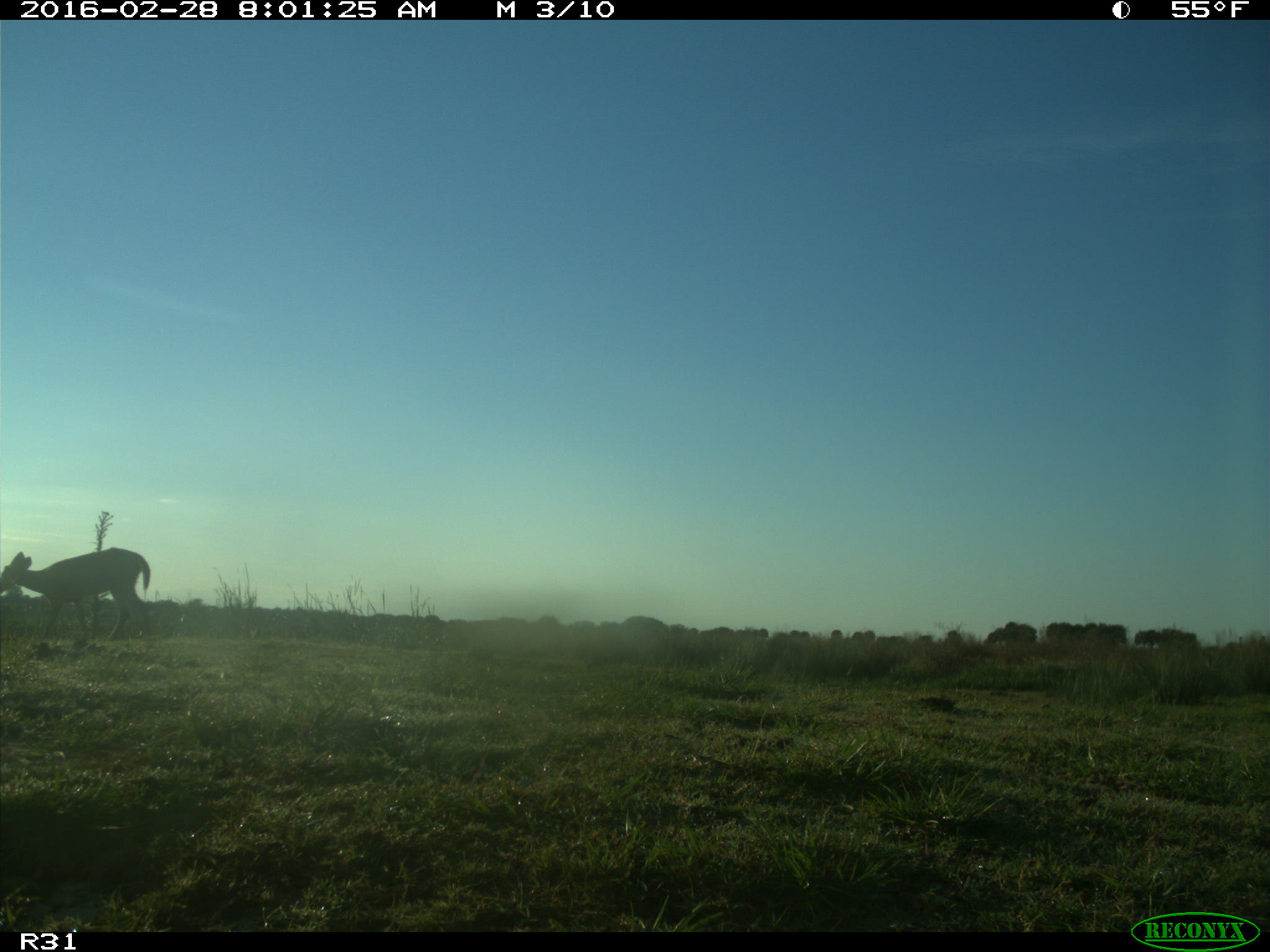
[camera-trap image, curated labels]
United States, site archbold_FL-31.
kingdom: Animalia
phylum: Chordata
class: Mammalia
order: Artiodactyla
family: Cervidae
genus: Odocoileus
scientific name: Odocoileus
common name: deer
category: unidentified deer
Unidentified deer (deer) (Odocoileus).